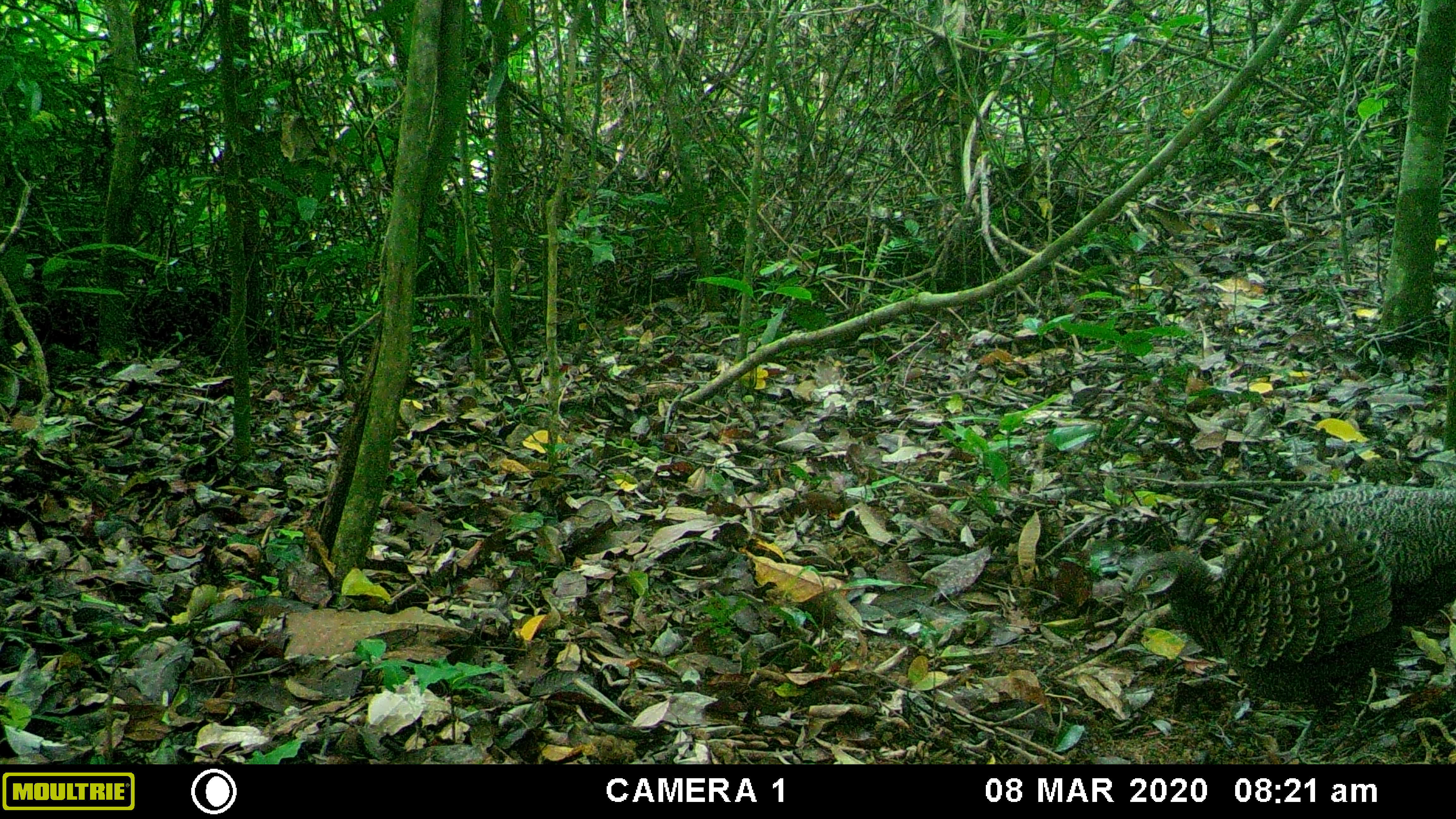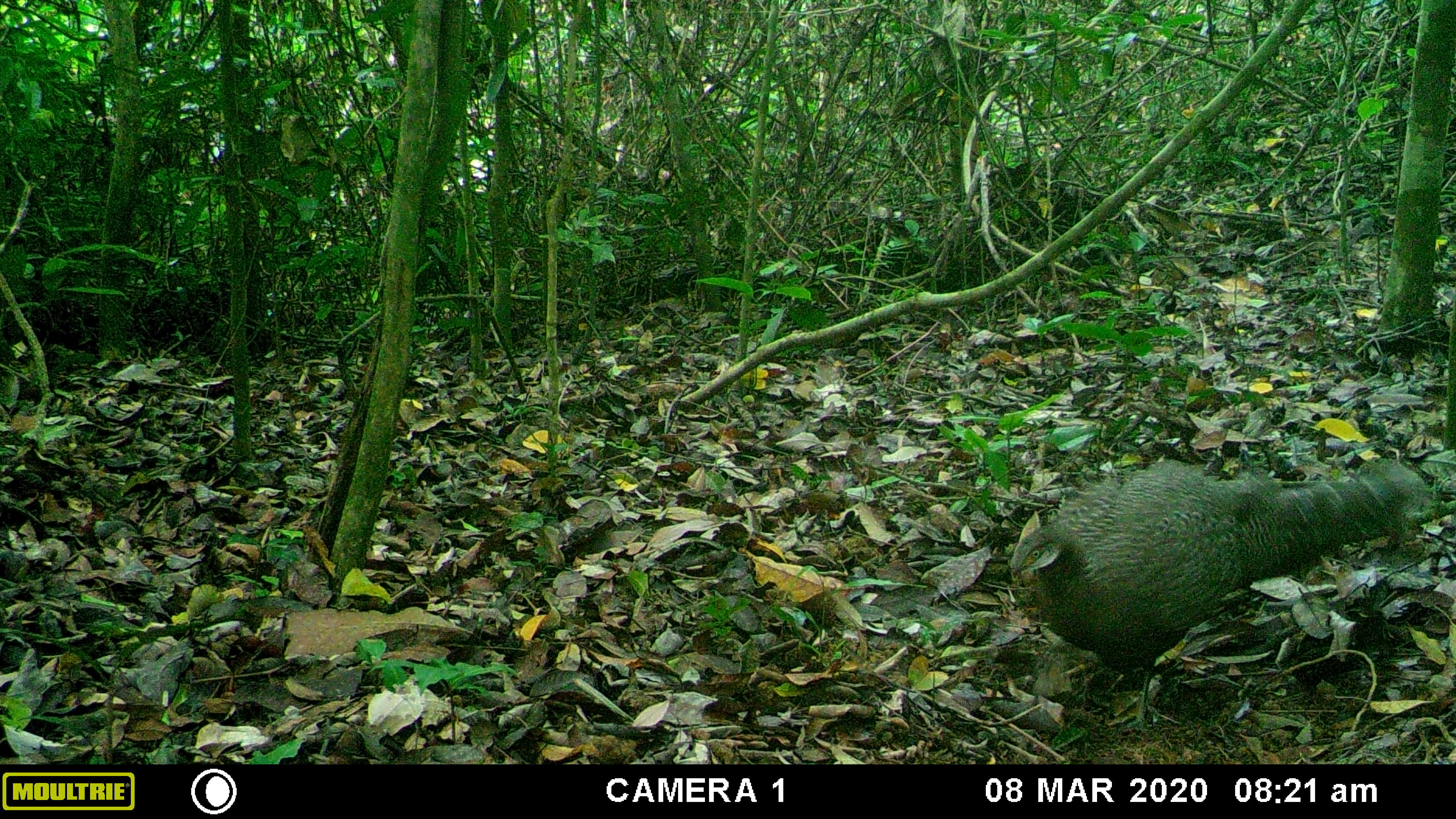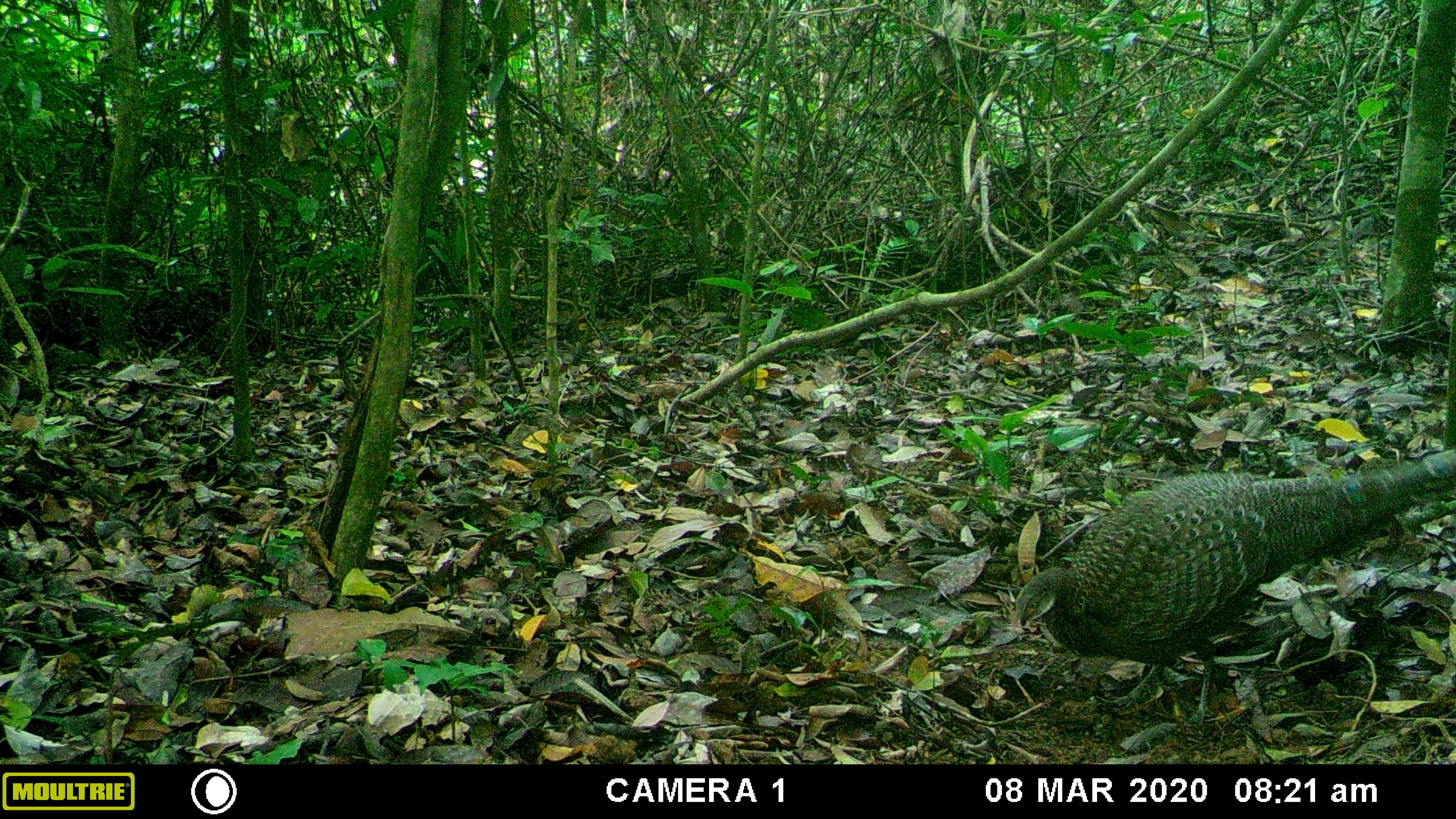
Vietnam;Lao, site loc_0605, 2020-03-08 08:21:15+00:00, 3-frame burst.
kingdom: Animalia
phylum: Chordata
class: Aves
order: Galliformes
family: Phasianidae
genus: Polyplectron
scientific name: Polyplectron bicalcaratum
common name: gray peacock-pheasant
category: grey peacock pheasant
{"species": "grey peacock pheasant (gray peacock-pheasant) (Polyplectron bicalcaratum)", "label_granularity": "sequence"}